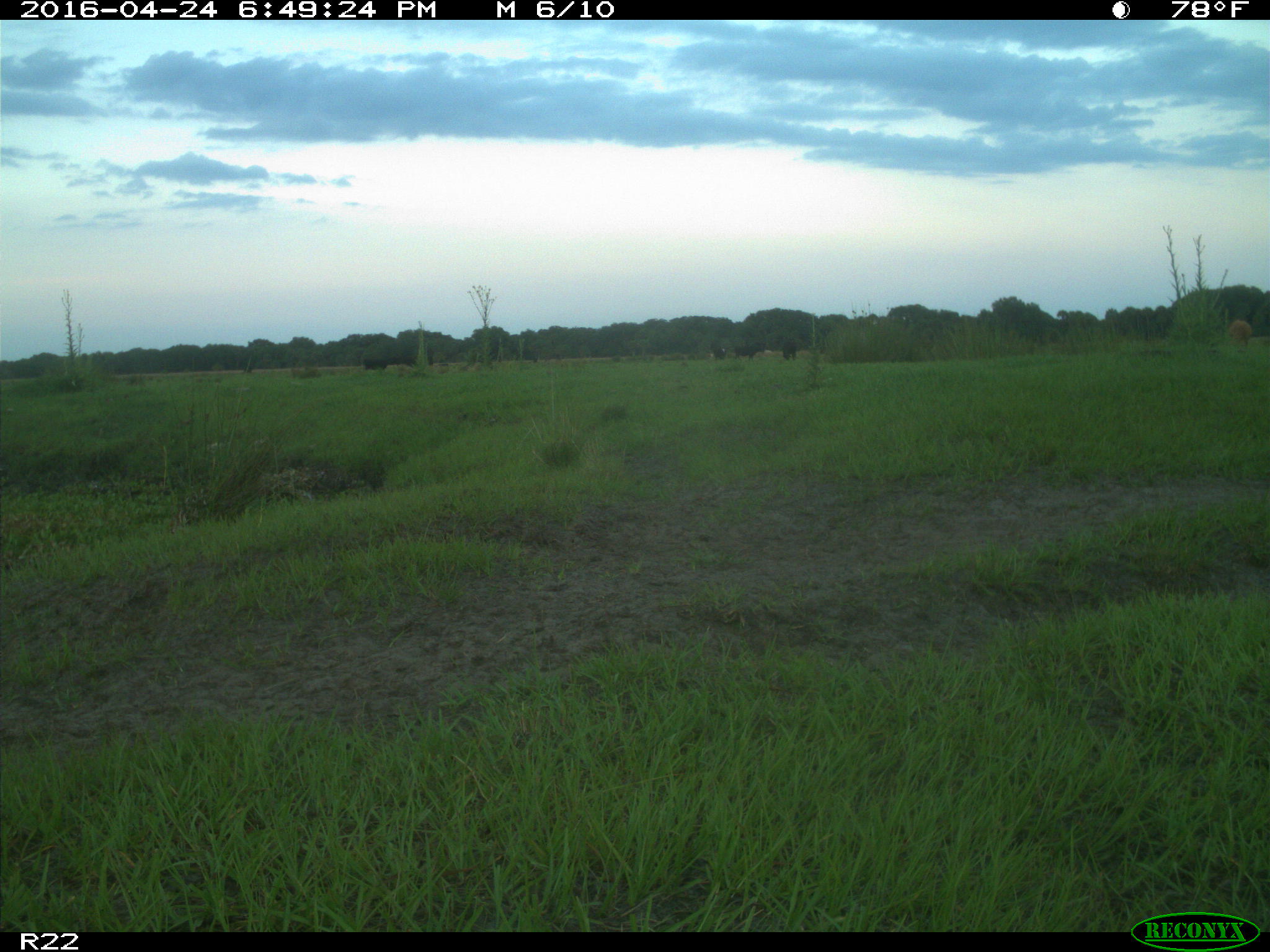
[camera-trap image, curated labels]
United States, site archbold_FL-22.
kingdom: Animalia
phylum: Chordata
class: Mammalia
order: Artiodactyla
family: Bovidae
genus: Bos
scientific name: Bos taurus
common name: domestic cow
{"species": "Bos taurus (domestic cow)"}